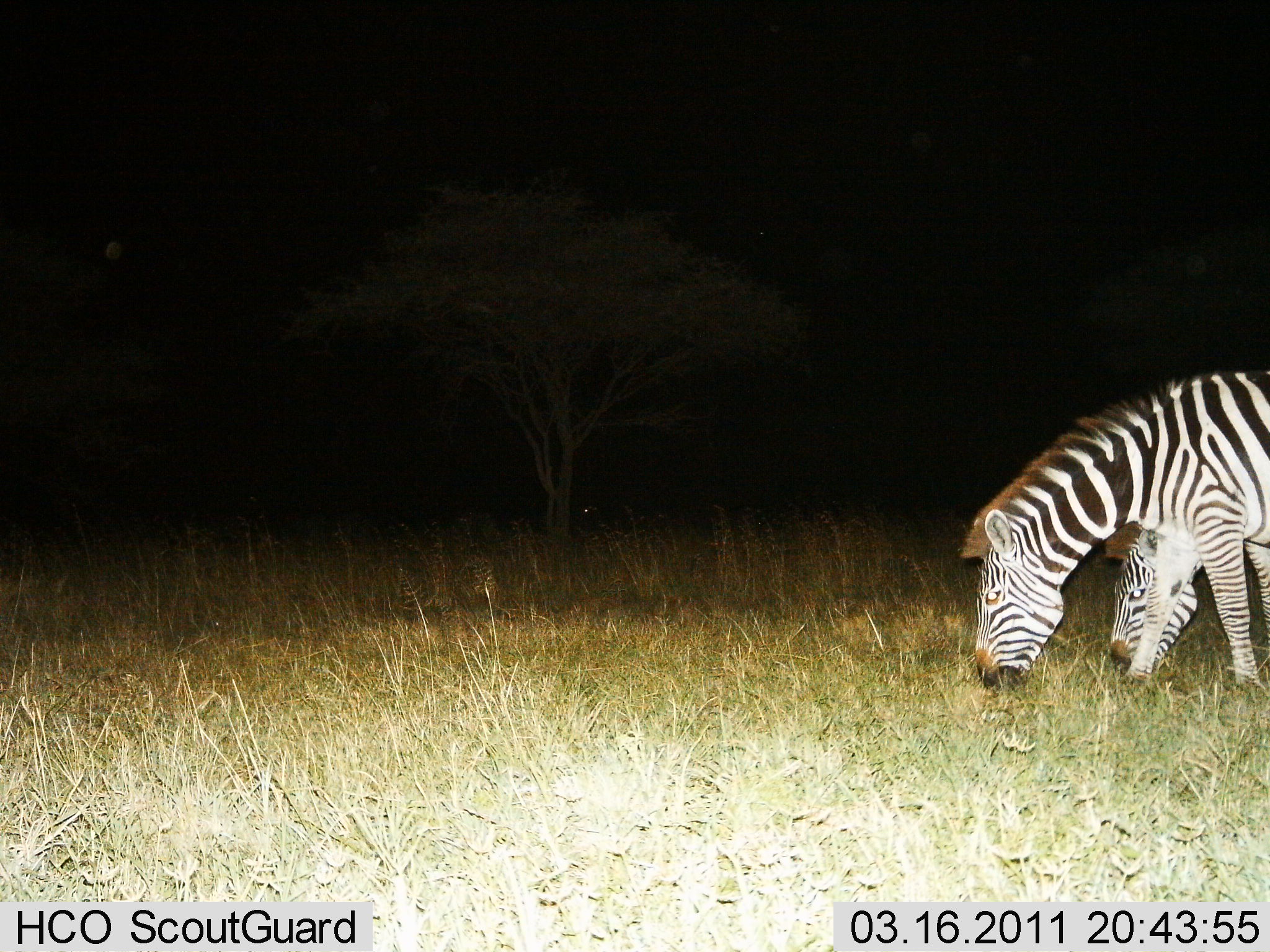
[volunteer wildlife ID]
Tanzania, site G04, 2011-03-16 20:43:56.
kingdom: Animalia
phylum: Chordata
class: Mammalia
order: Perissodactyla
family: Equidae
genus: Equus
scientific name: Equus quagga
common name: plains zebra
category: zebra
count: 2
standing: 33%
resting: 0%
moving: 0%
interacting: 0%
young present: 0%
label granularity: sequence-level